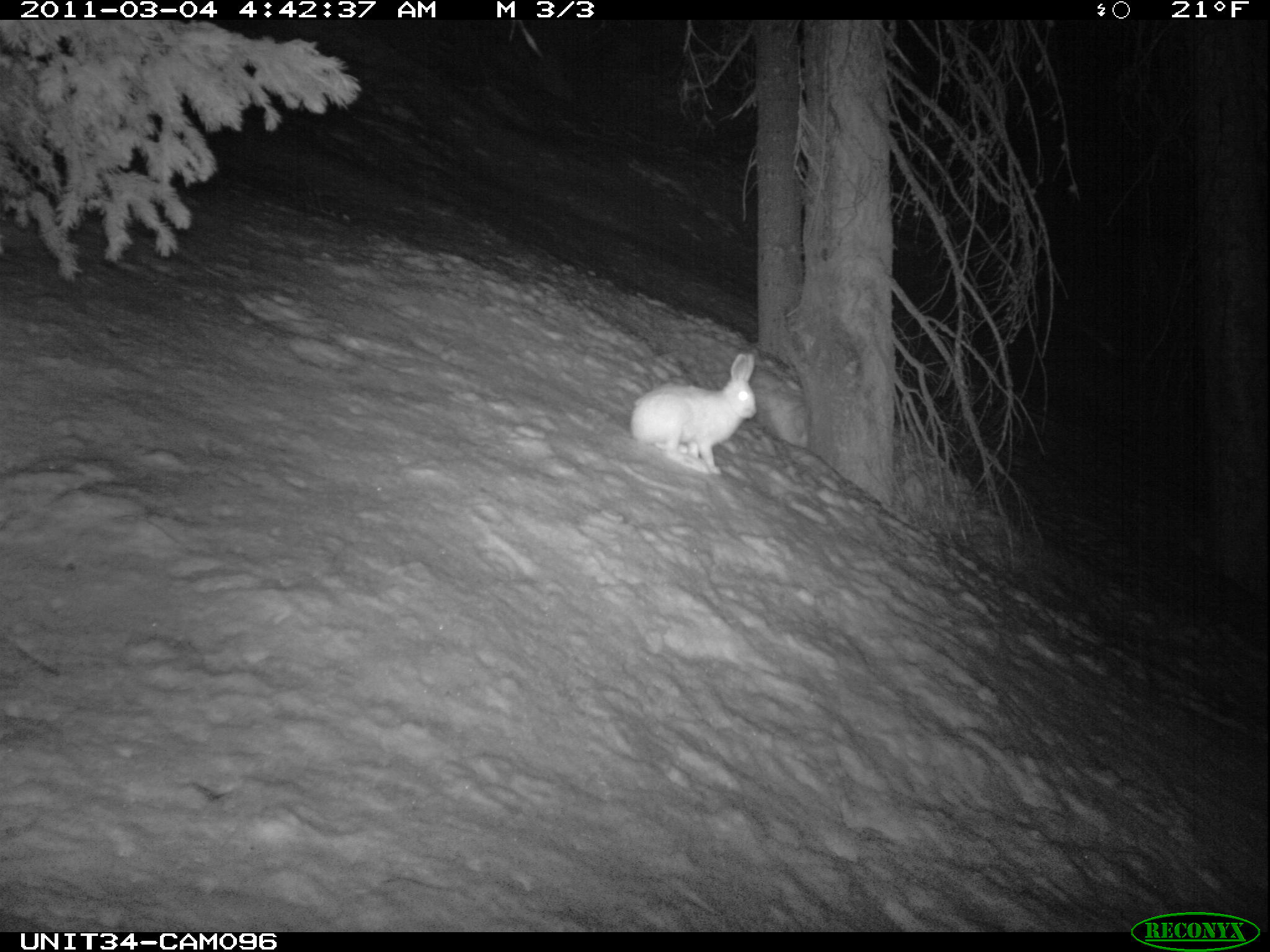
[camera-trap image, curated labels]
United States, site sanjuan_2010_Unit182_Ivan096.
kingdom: Animalia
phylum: Chordata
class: Mammalia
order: Lagomorpha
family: Leporidae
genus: Lepus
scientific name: Lepus americanus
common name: snowshoe hare